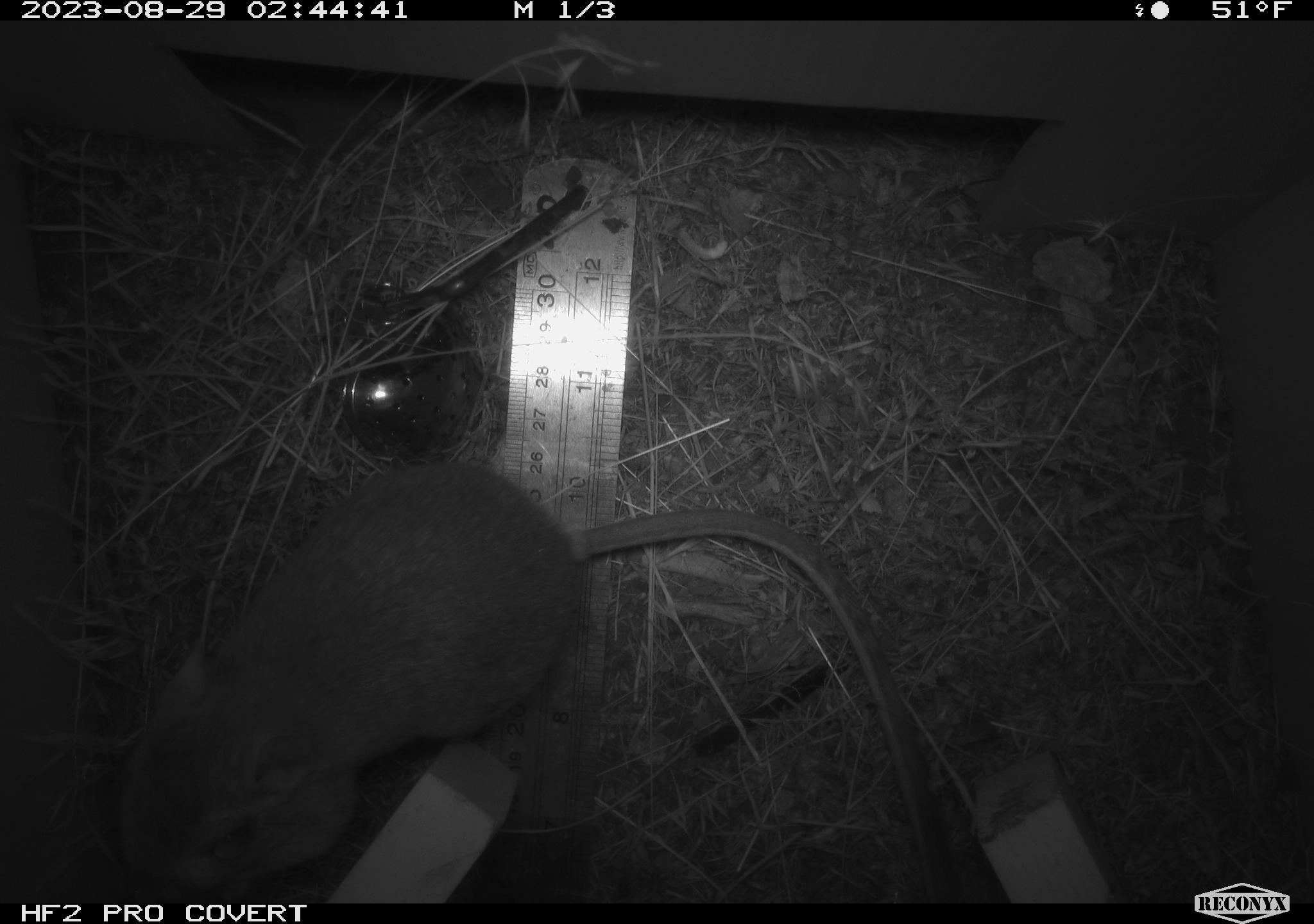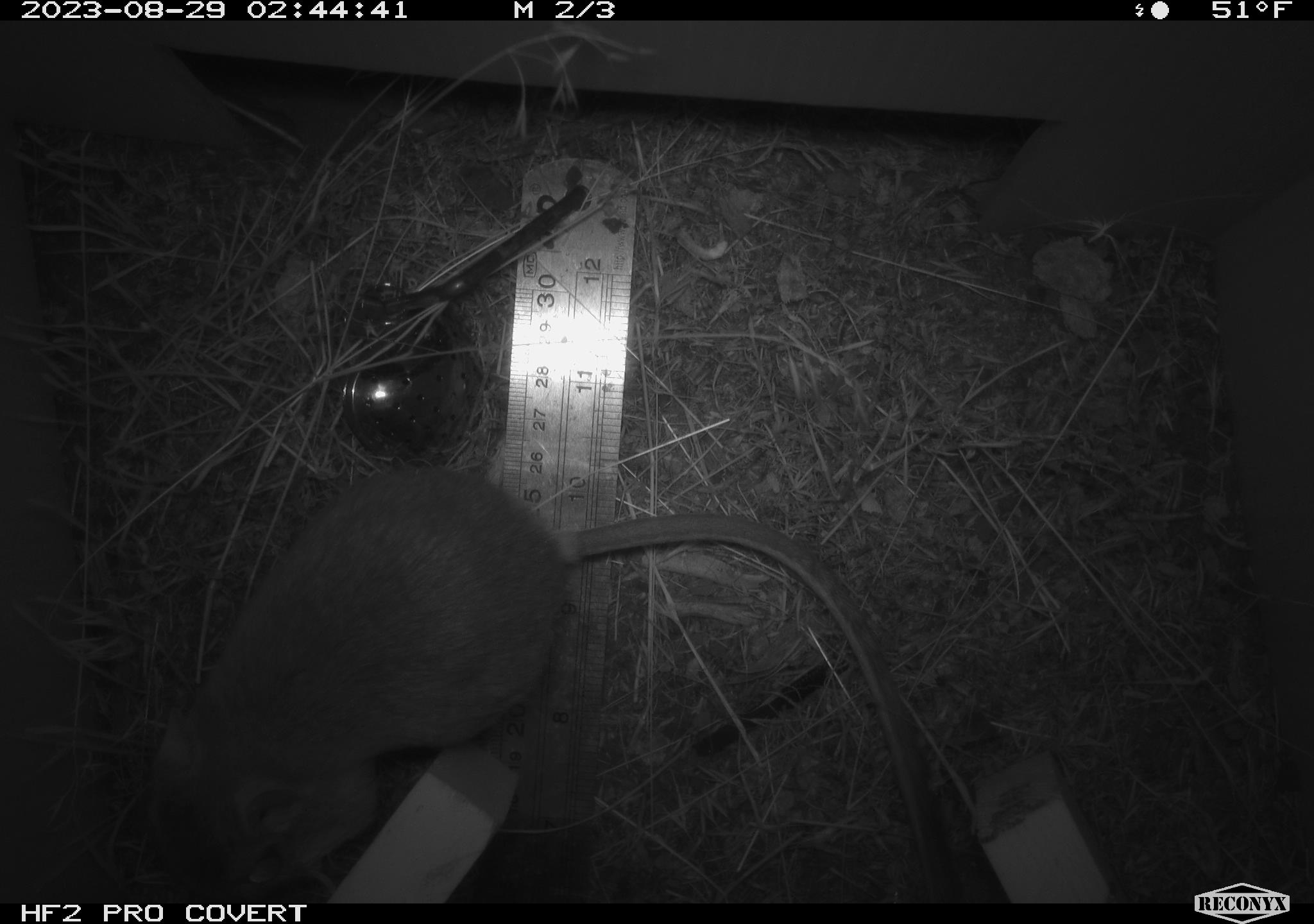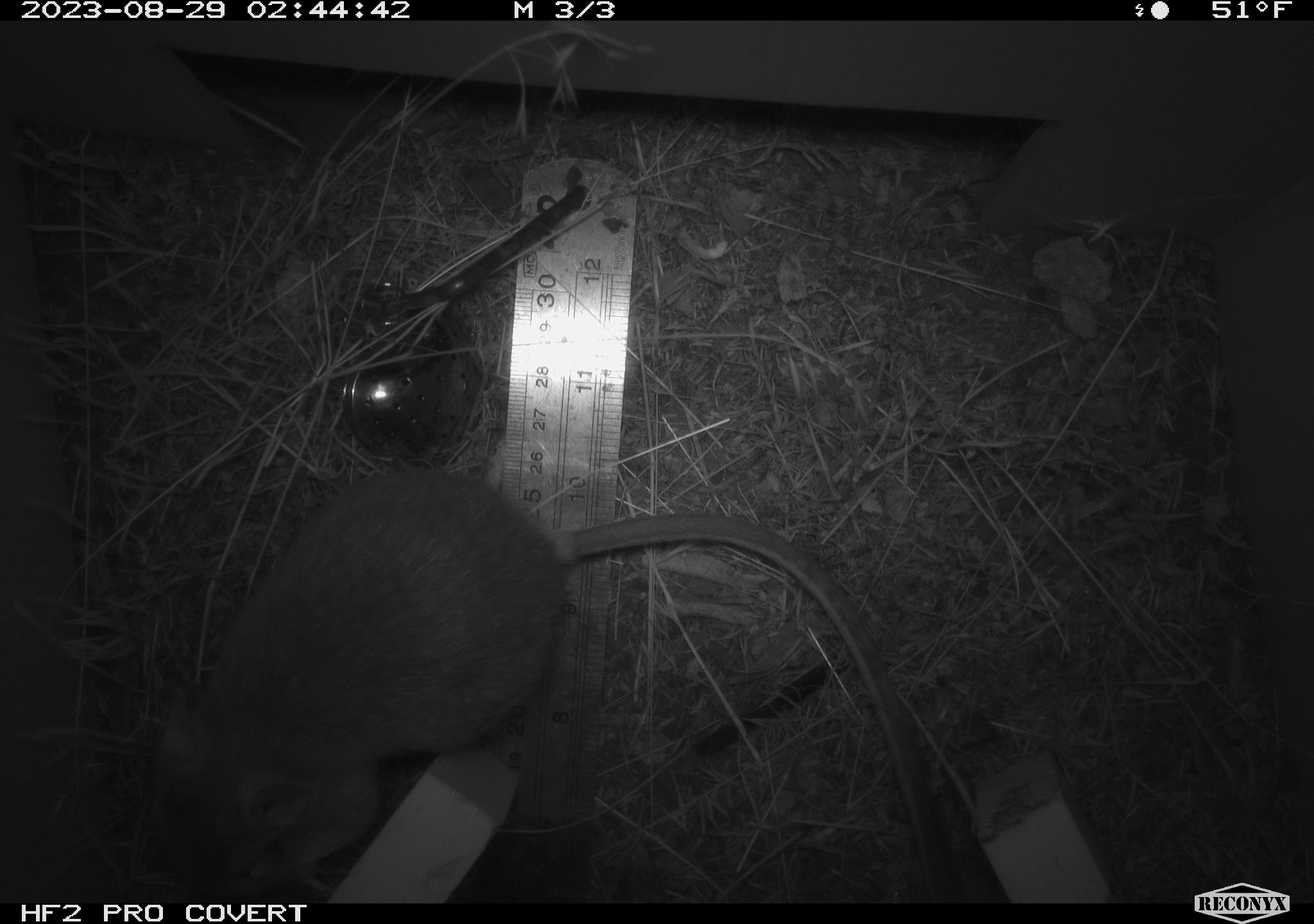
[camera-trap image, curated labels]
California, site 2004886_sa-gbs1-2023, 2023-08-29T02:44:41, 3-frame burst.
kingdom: Animalia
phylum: Chordata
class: Mammalia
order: Rodentia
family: Heteromyidae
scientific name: Heteromyidae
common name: kangaroo rats and pocket mice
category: heteromyidae family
Heteromyidae family (kangaroo rats and pocket mice) (Heteromyidae).